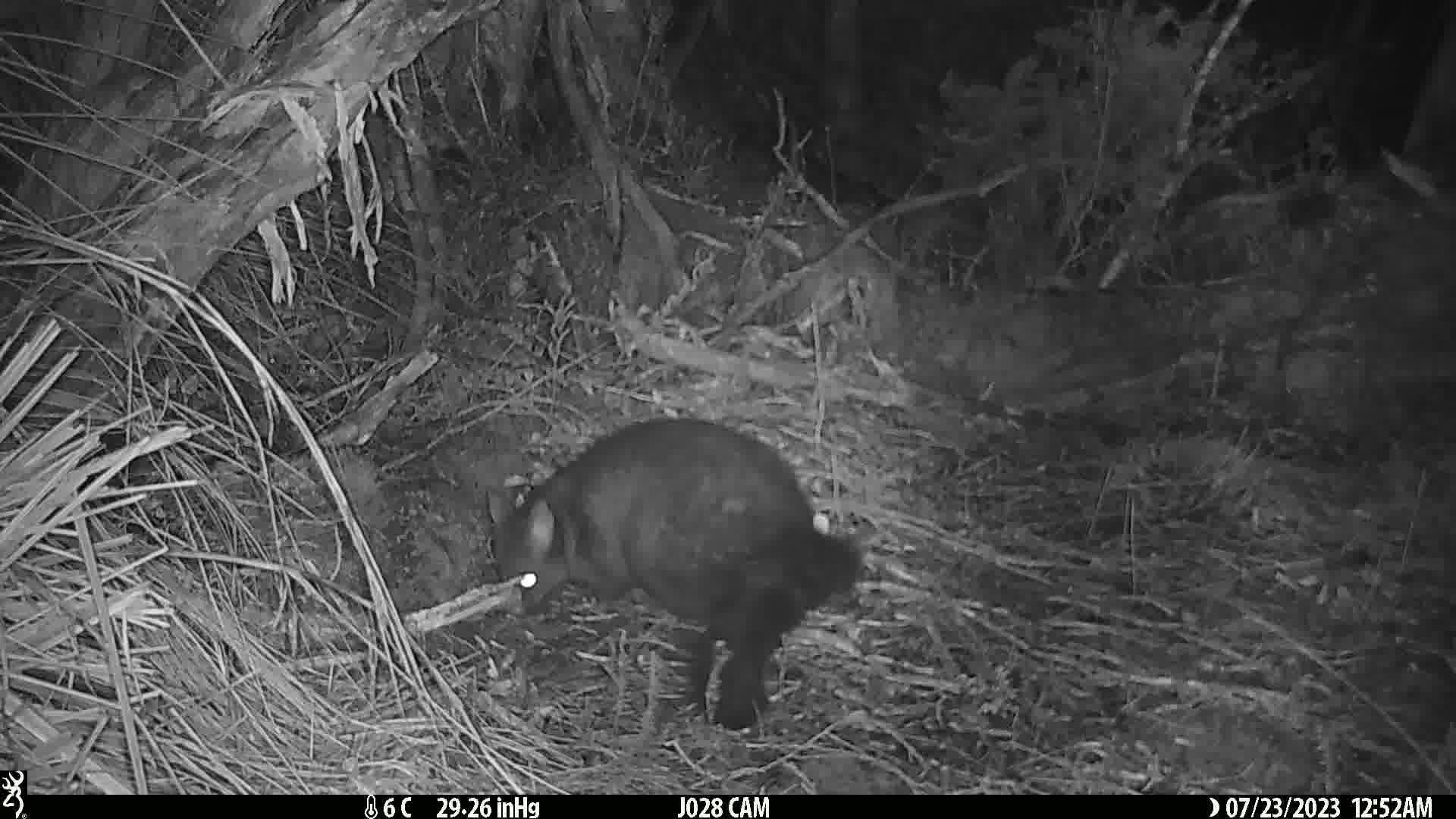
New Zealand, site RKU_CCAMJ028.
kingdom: Animalia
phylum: Chordata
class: Mammalia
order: Diprotodontia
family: Phalangeridae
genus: Trichosurus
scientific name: Trichosurus vulpecula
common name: common brushtail possum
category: possum